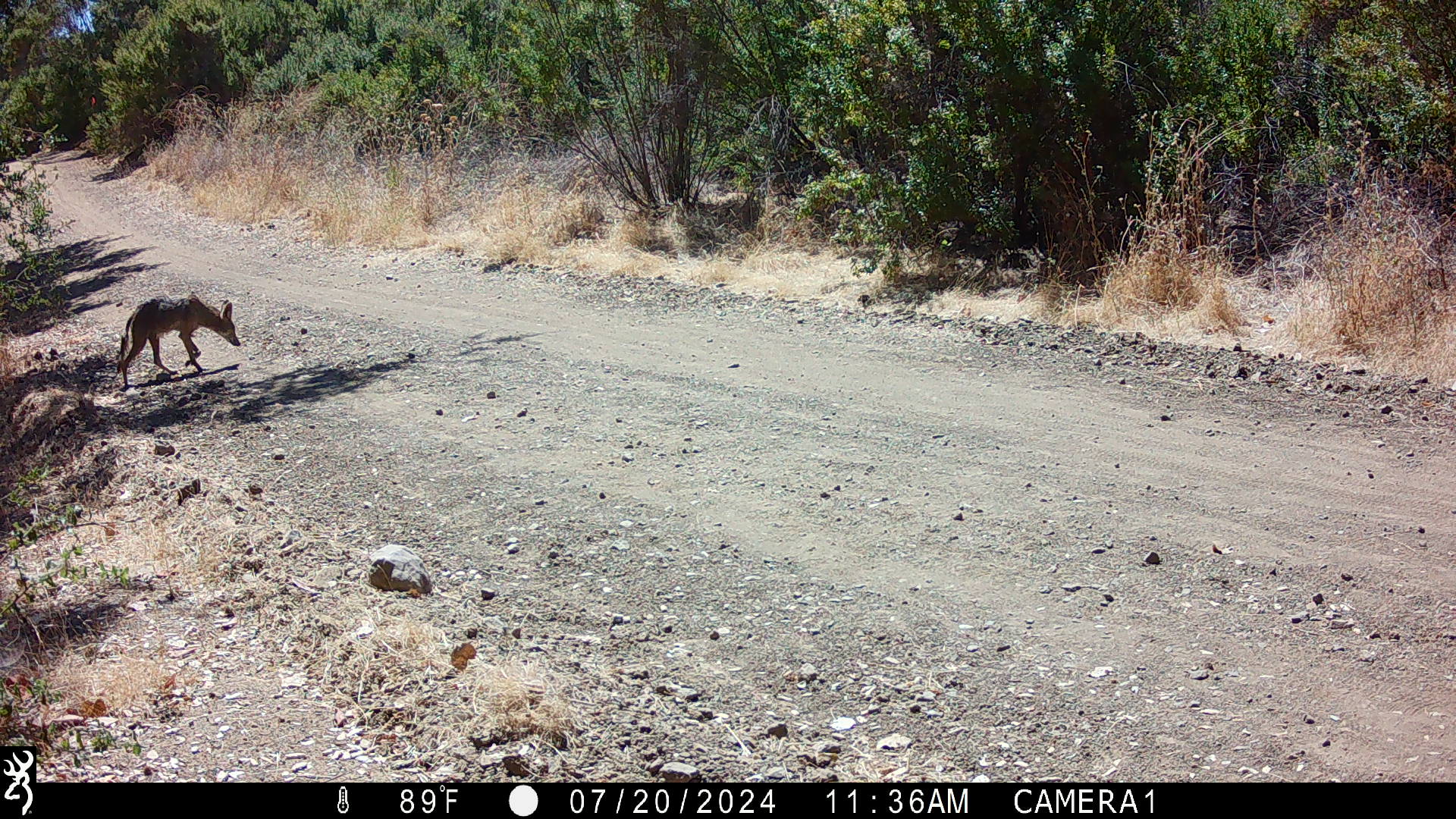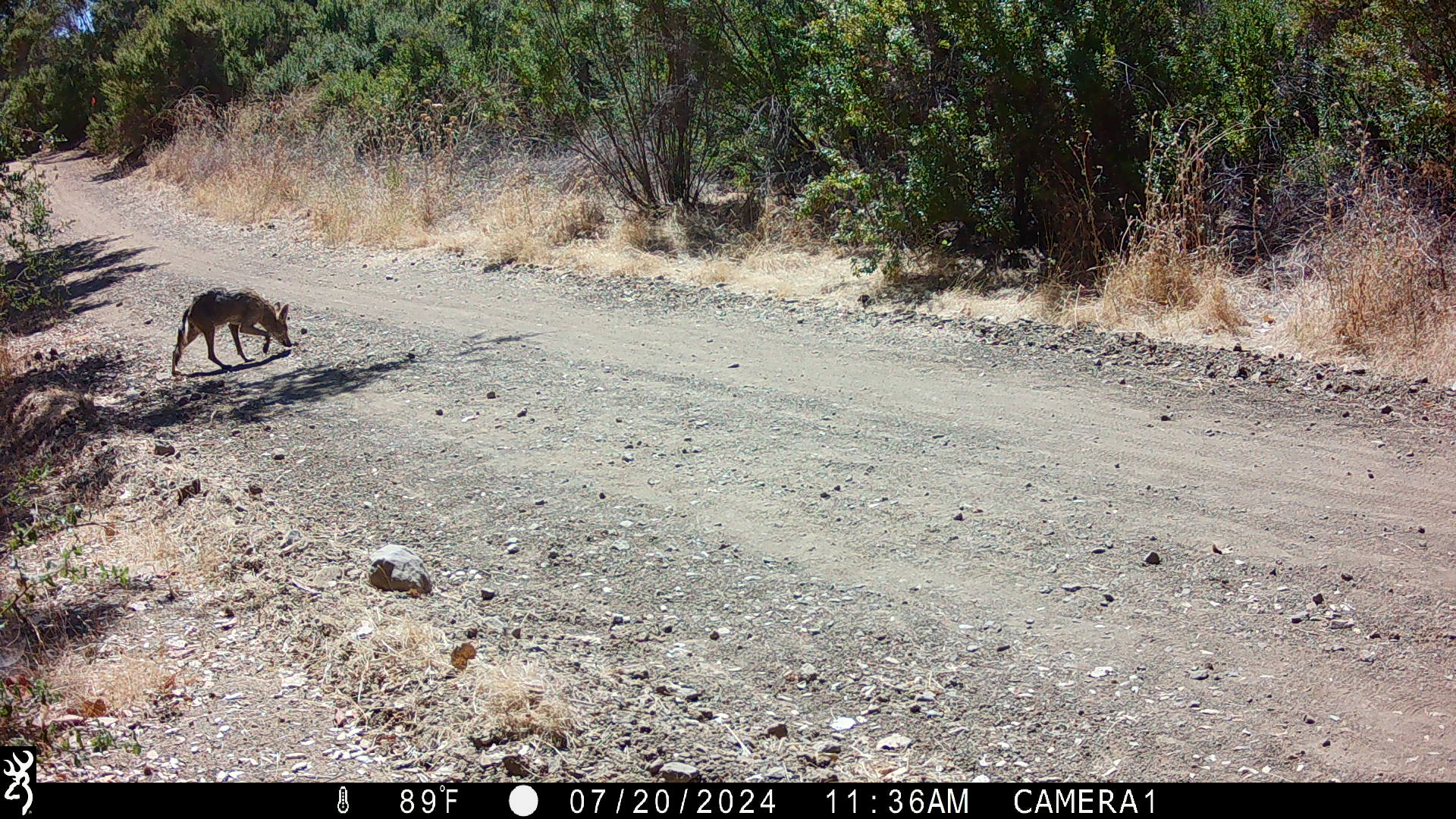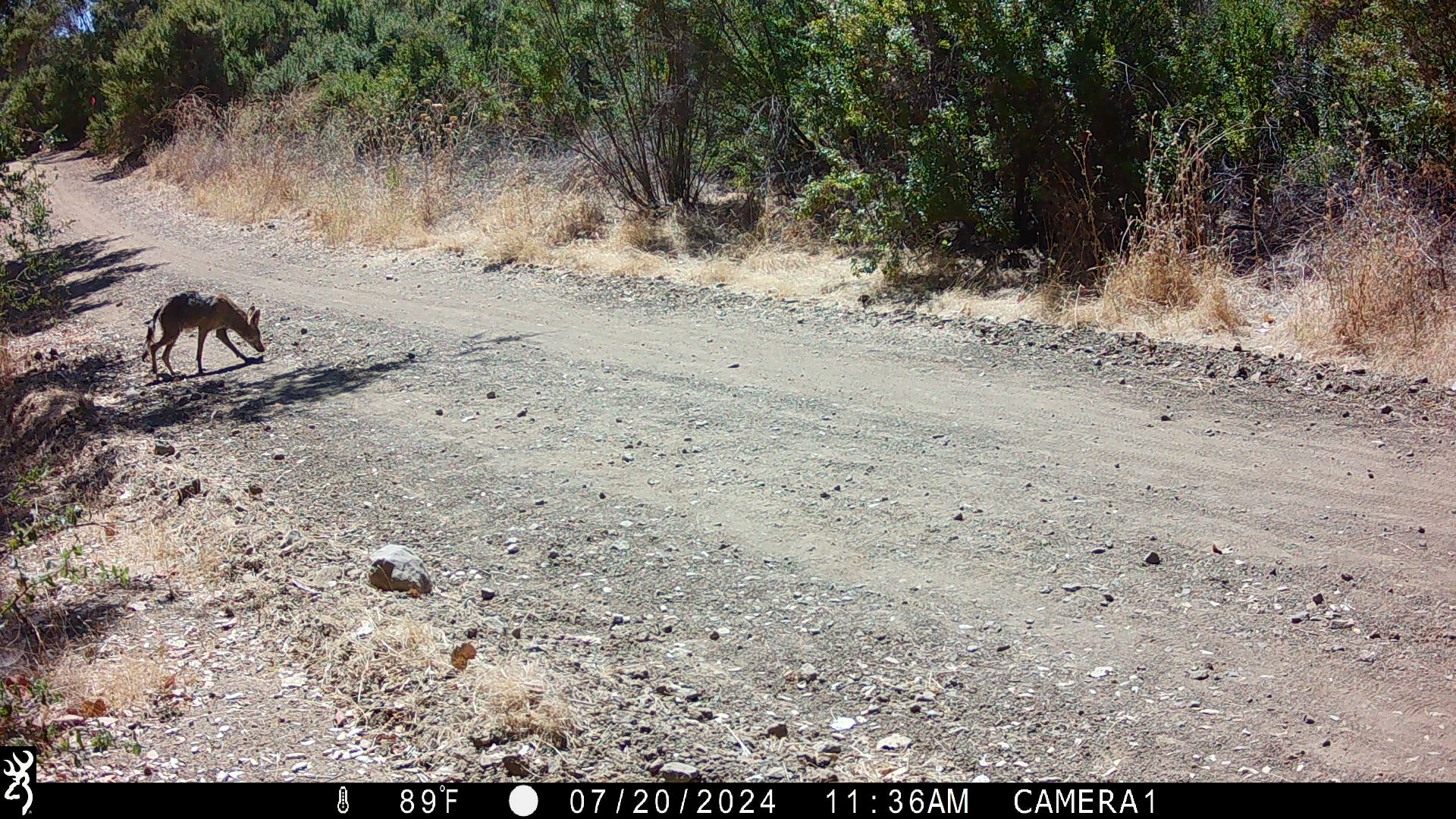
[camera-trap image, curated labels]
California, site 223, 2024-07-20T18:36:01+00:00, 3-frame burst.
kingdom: Animalia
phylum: Chordata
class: Mammalia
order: Carnivora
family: Canidae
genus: Canis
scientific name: Canis latrans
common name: coyote